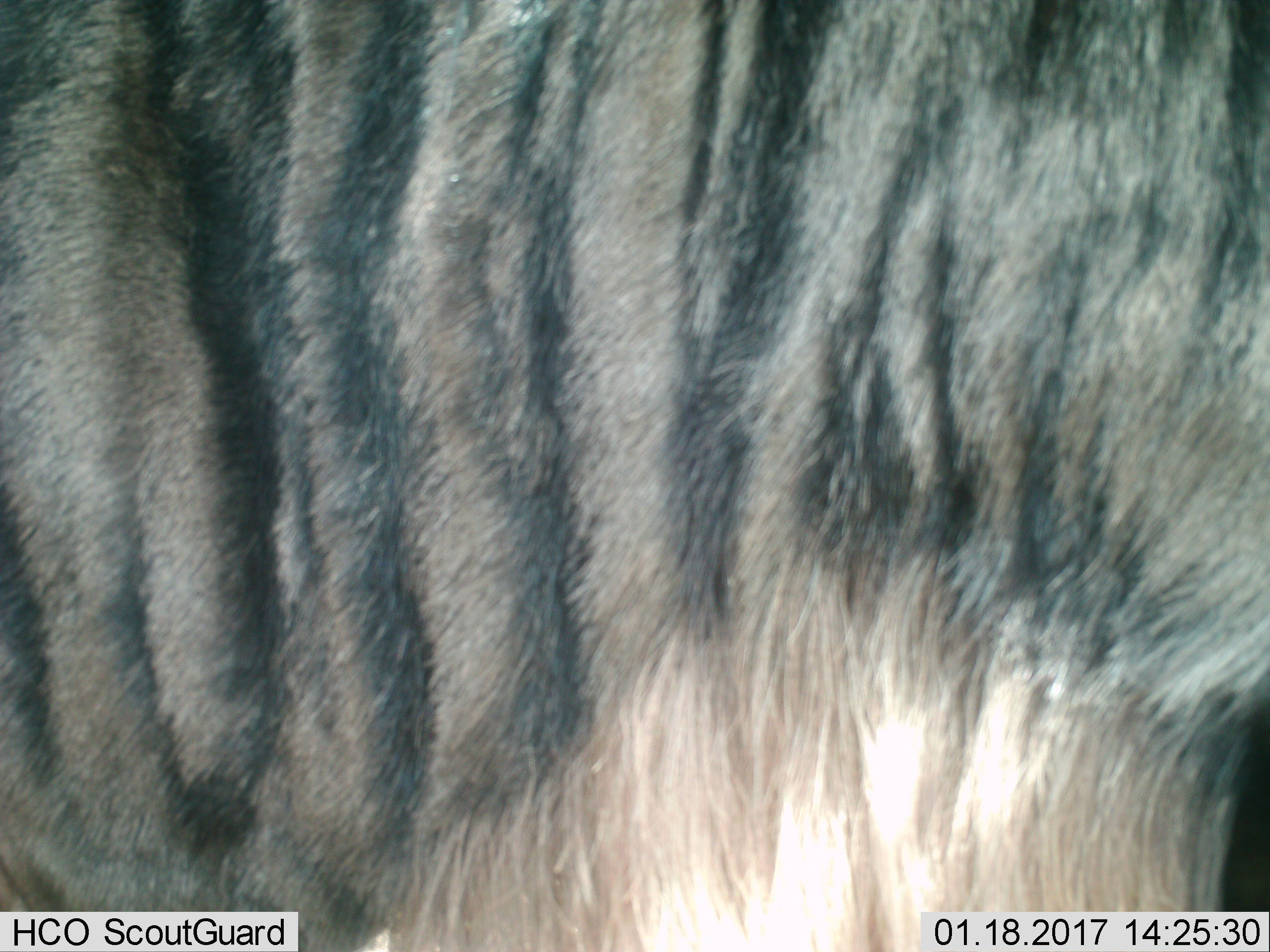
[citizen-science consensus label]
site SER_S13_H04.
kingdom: Animalia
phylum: Chordata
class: Mammalia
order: Artiodactyla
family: Bovidae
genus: Connochaetes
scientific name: Connochaetes taurinus taurinus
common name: blue wildebeest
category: wildebeestblue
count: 1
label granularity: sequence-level